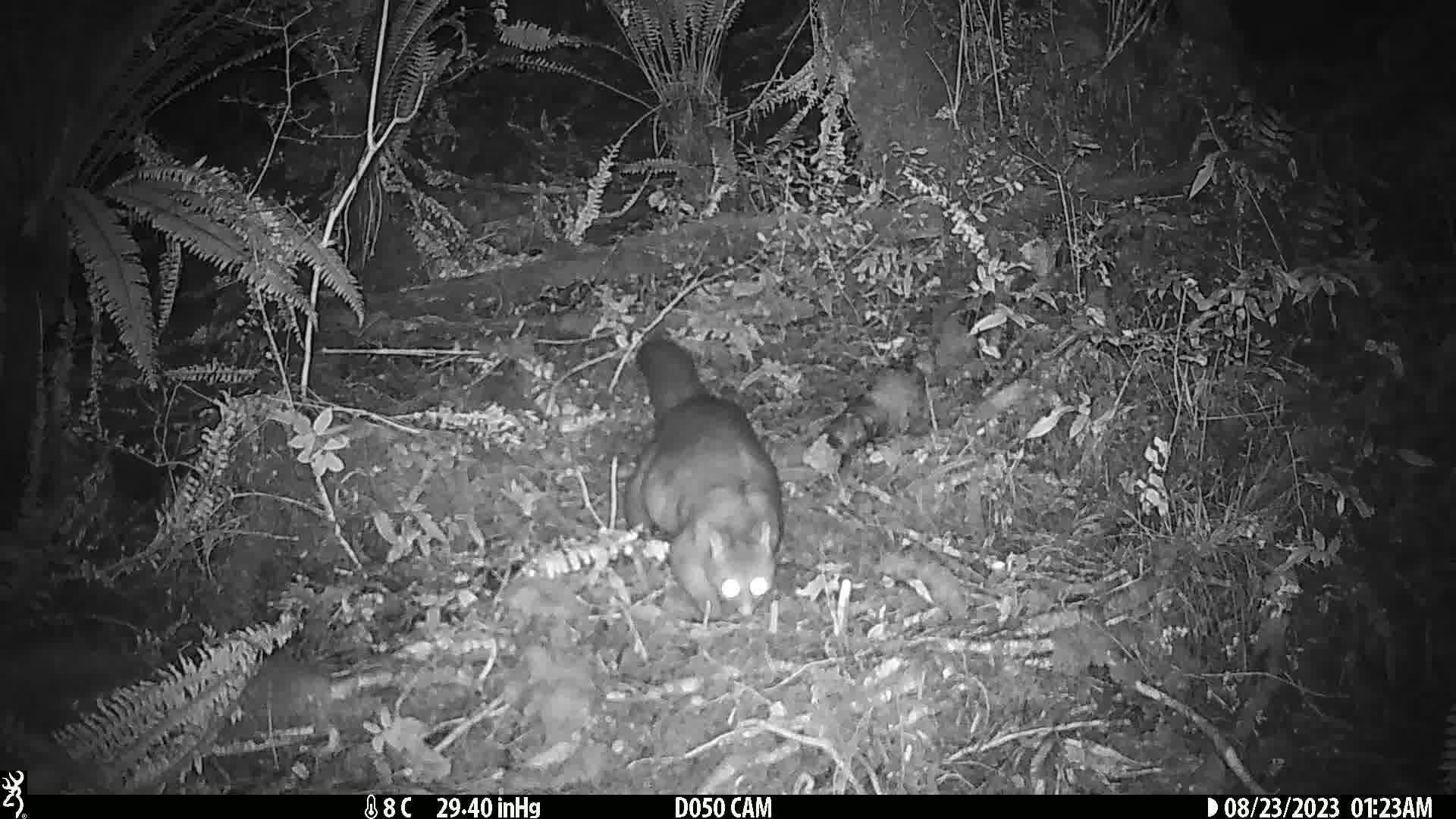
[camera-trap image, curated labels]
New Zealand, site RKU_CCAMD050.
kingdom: Animalia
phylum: Chordata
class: Mammalia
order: Diprotodontia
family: Phalangeridae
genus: Trichosurus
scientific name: Trichosurus vulpecula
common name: common brushtail possum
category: possum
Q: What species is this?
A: Possum (common brushtail possum) (Trichosurus vulpecula).